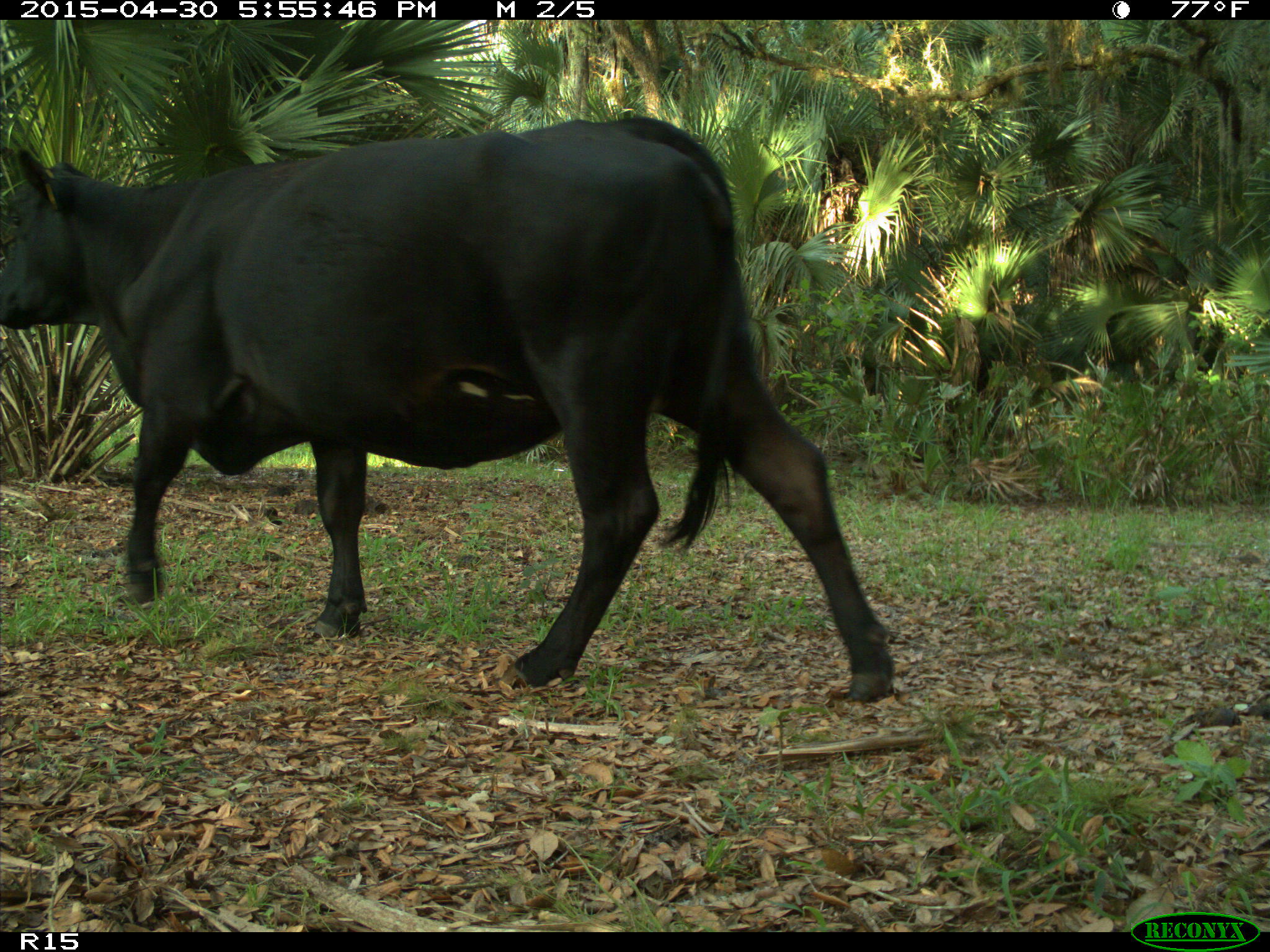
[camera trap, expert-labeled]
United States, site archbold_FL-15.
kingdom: Animalia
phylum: Chordata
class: Mammalia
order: Artiodactyla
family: Bovidae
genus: Bos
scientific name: Bos taurus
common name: domestic cow